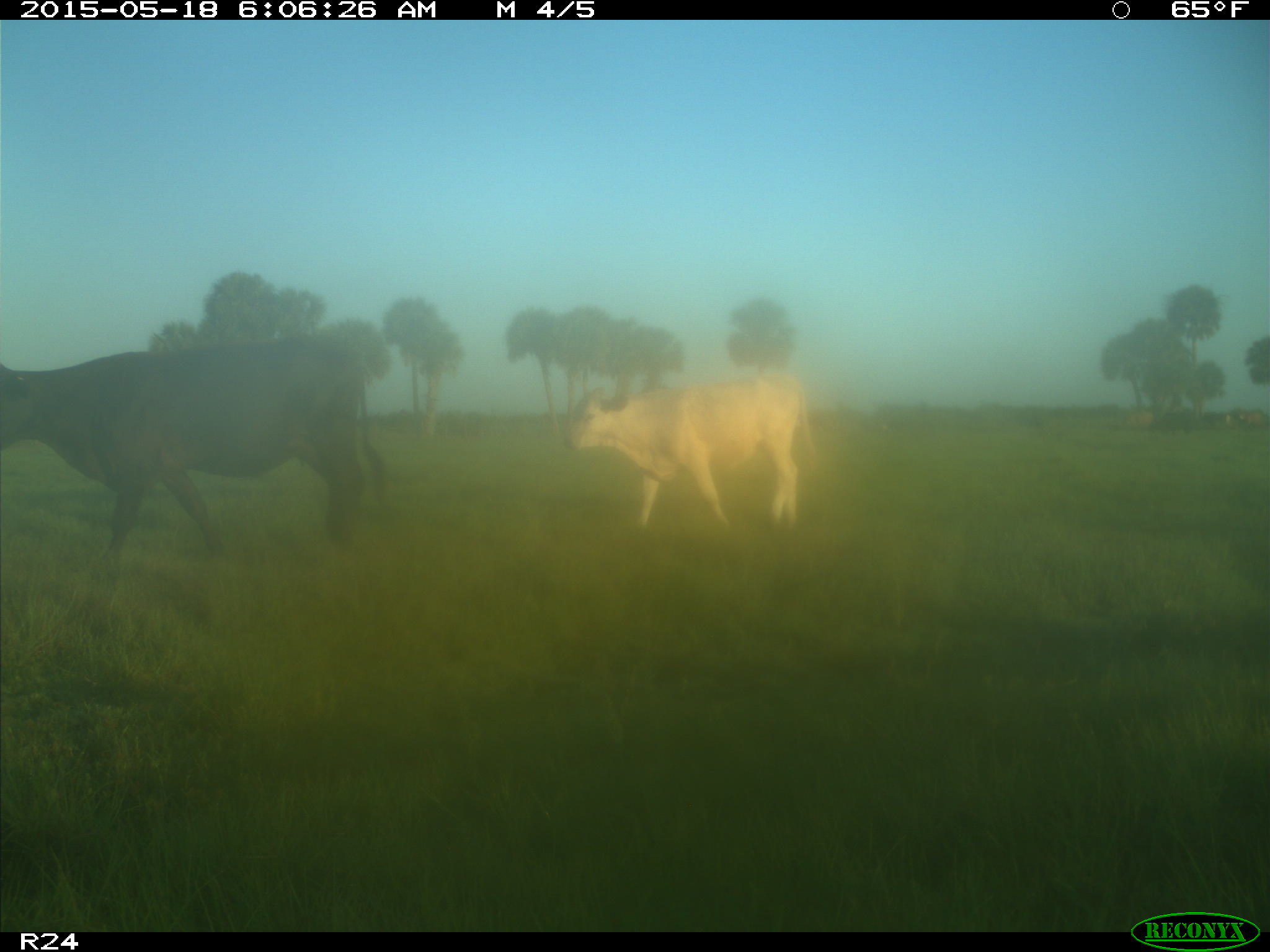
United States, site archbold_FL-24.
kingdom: Animalia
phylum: Chordata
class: Mammalia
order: Artiodactyla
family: Bovidae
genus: Bos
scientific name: Bos taurus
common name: domestic cow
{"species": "Bos taurus (domestic cow)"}